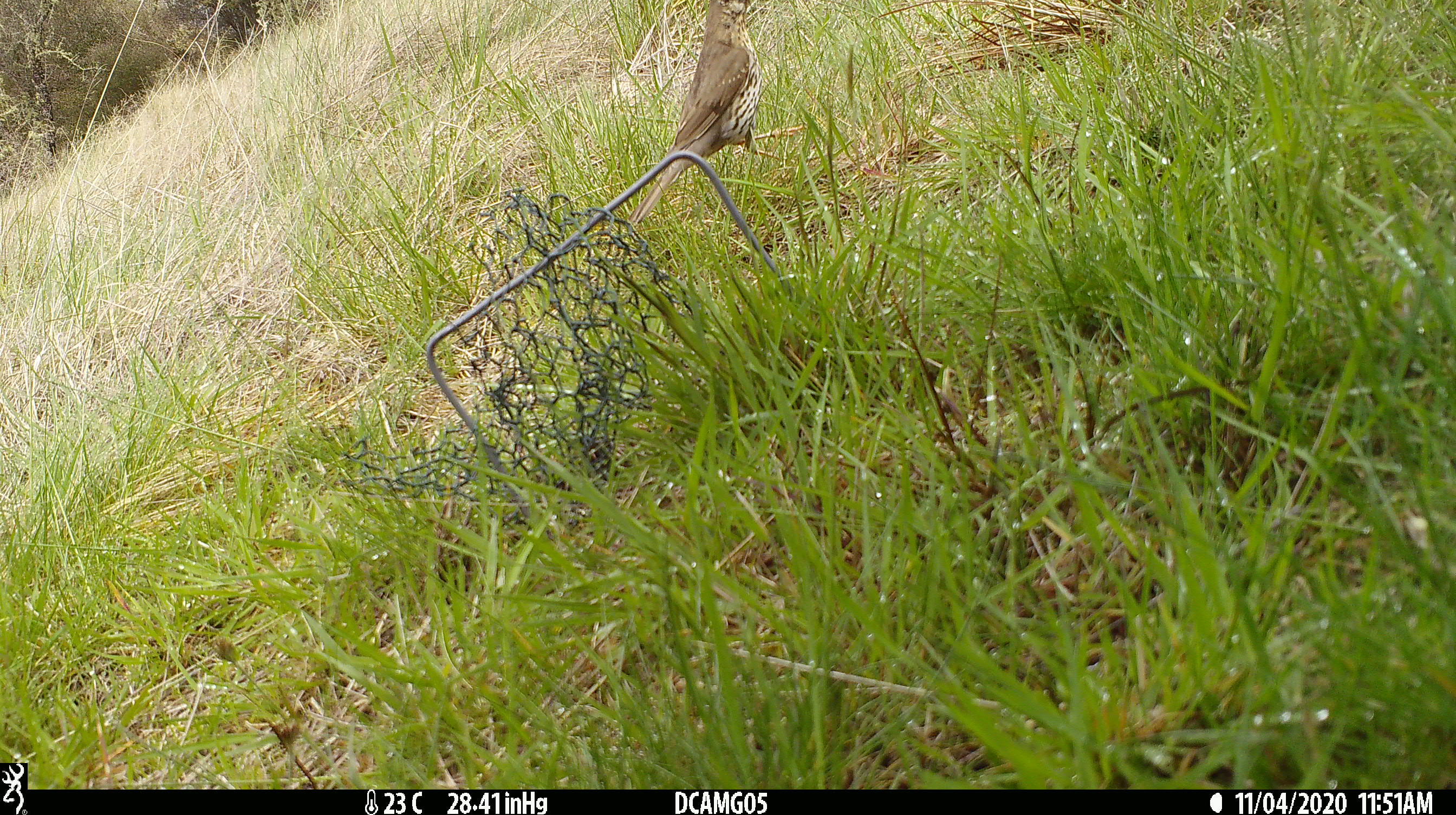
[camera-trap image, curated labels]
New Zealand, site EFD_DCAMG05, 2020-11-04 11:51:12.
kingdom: Animalia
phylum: Chordata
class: Aves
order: Passeriformes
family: Turdidae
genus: Turdus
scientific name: Turdus philomelos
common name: song thrush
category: thrush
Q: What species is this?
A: Thrush (song thrush) (Turdus philomelos).